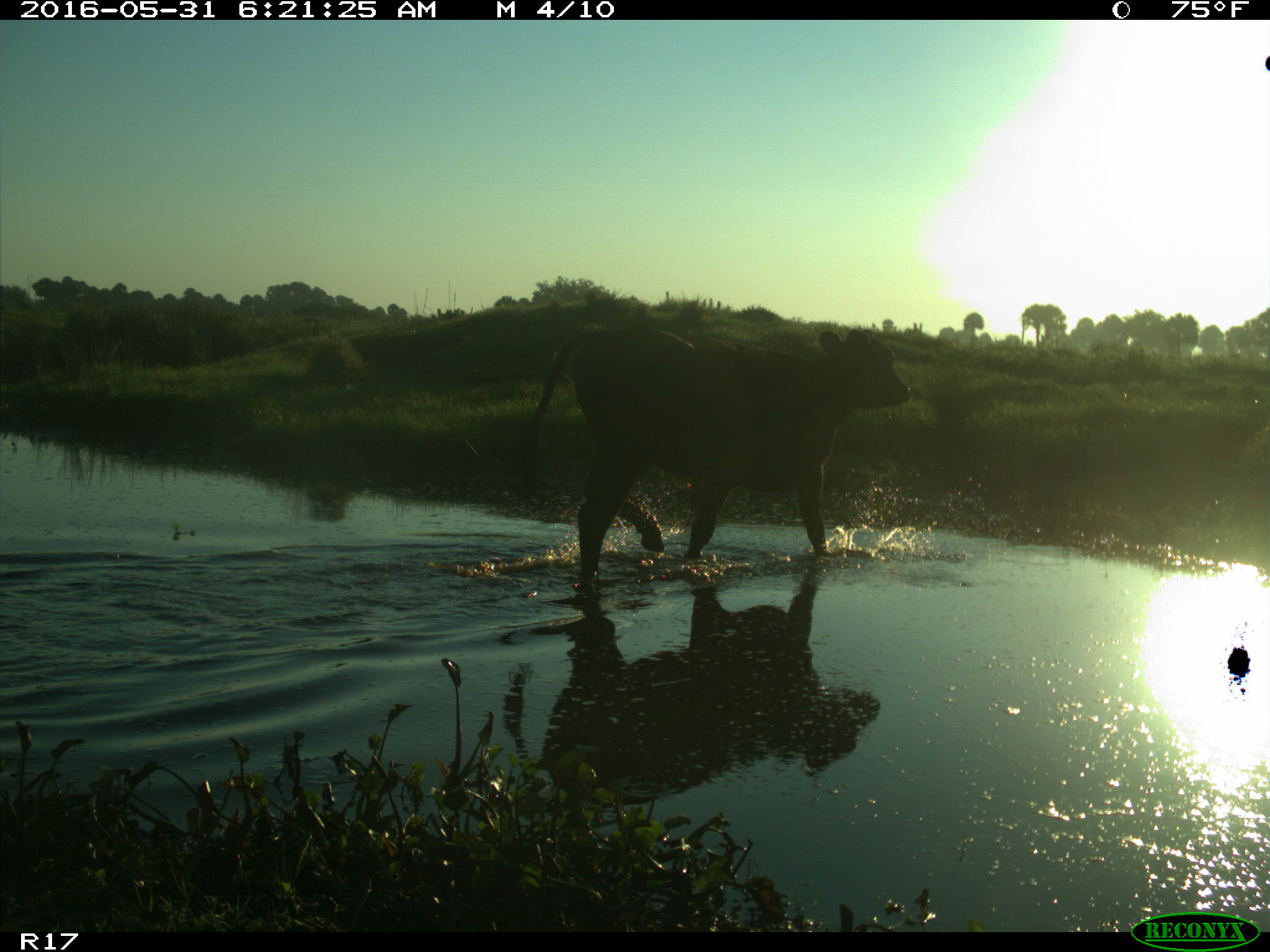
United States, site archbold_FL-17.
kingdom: Animalia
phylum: Chordata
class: Mammalia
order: Artiodactyla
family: Bovidae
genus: Bos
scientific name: Bos taurus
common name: domestic cow